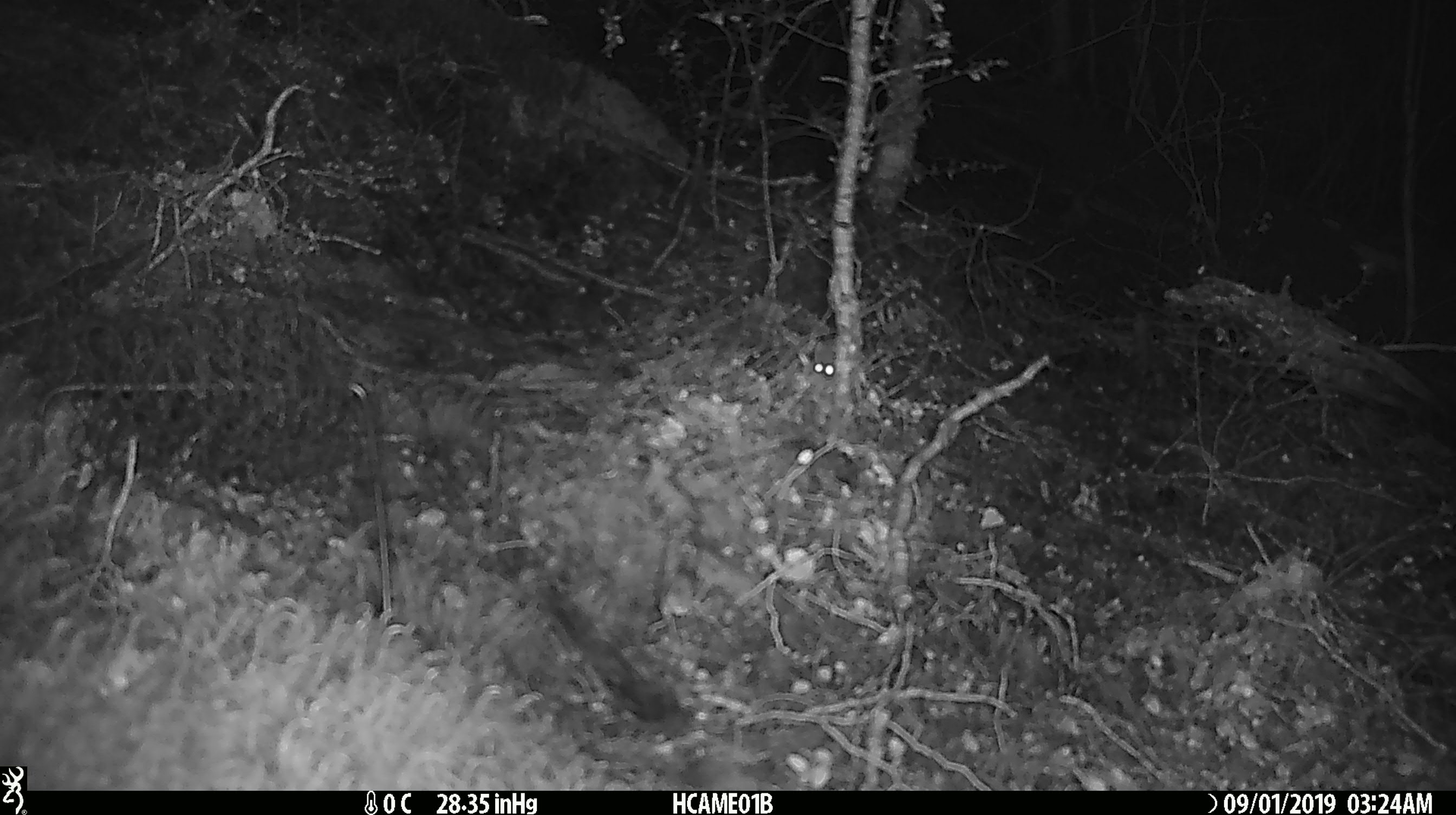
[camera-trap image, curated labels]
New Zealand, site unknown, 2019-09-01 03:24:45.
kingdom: Animalia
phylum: Chordata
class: Mammalia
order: Rodentia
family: Muridae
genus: Mus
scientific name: Mus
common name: mouse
Mouse (Mus).